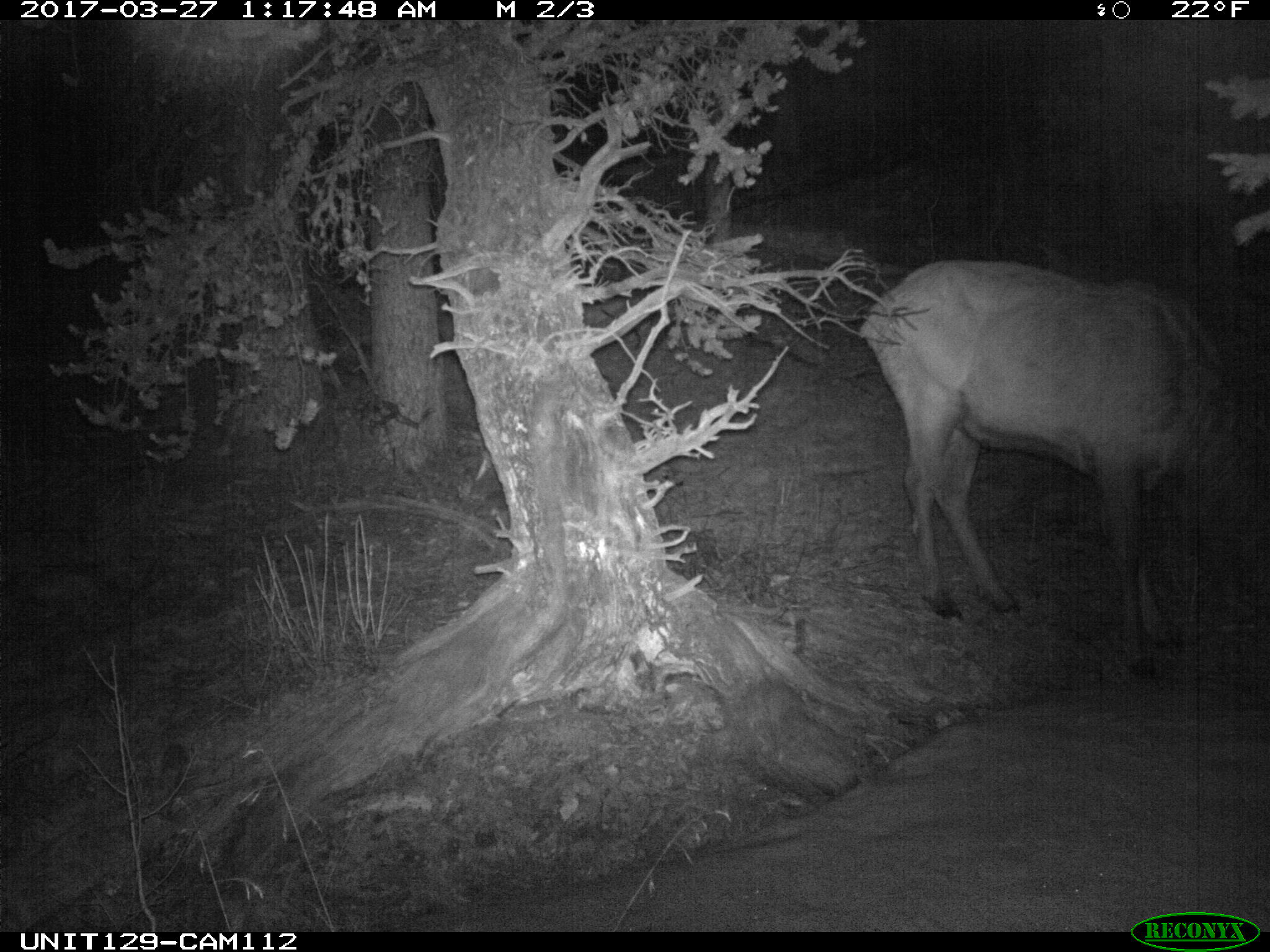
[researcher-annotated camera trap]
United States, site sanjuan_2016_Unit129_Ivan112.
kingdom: Animalia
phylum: Chordata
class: Mammalia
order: Artiodactyla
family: Cervidae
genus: Cervus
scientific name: Cervus elaphus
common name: red deer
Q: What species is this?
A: Cervus elaphus (red deer).